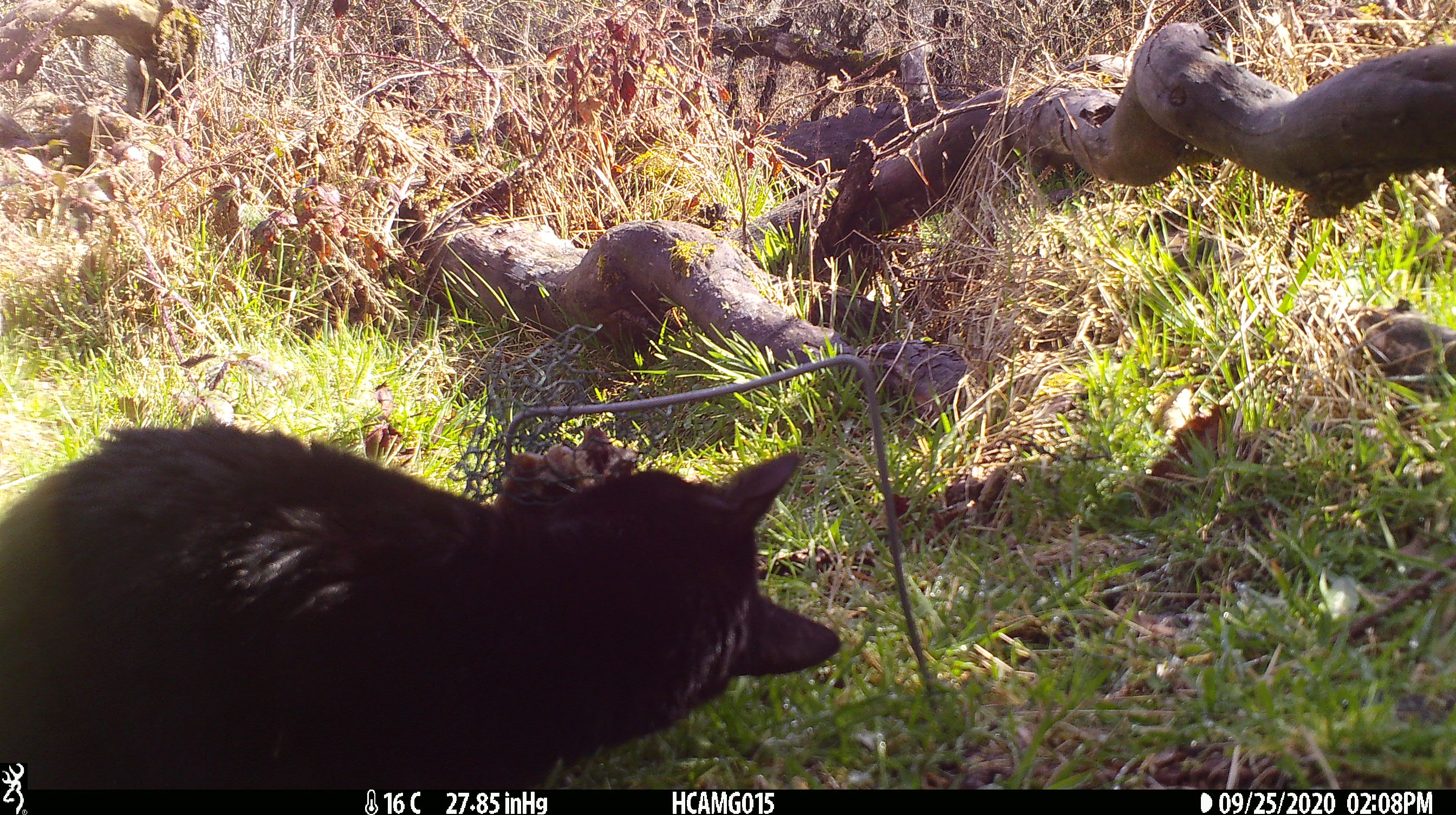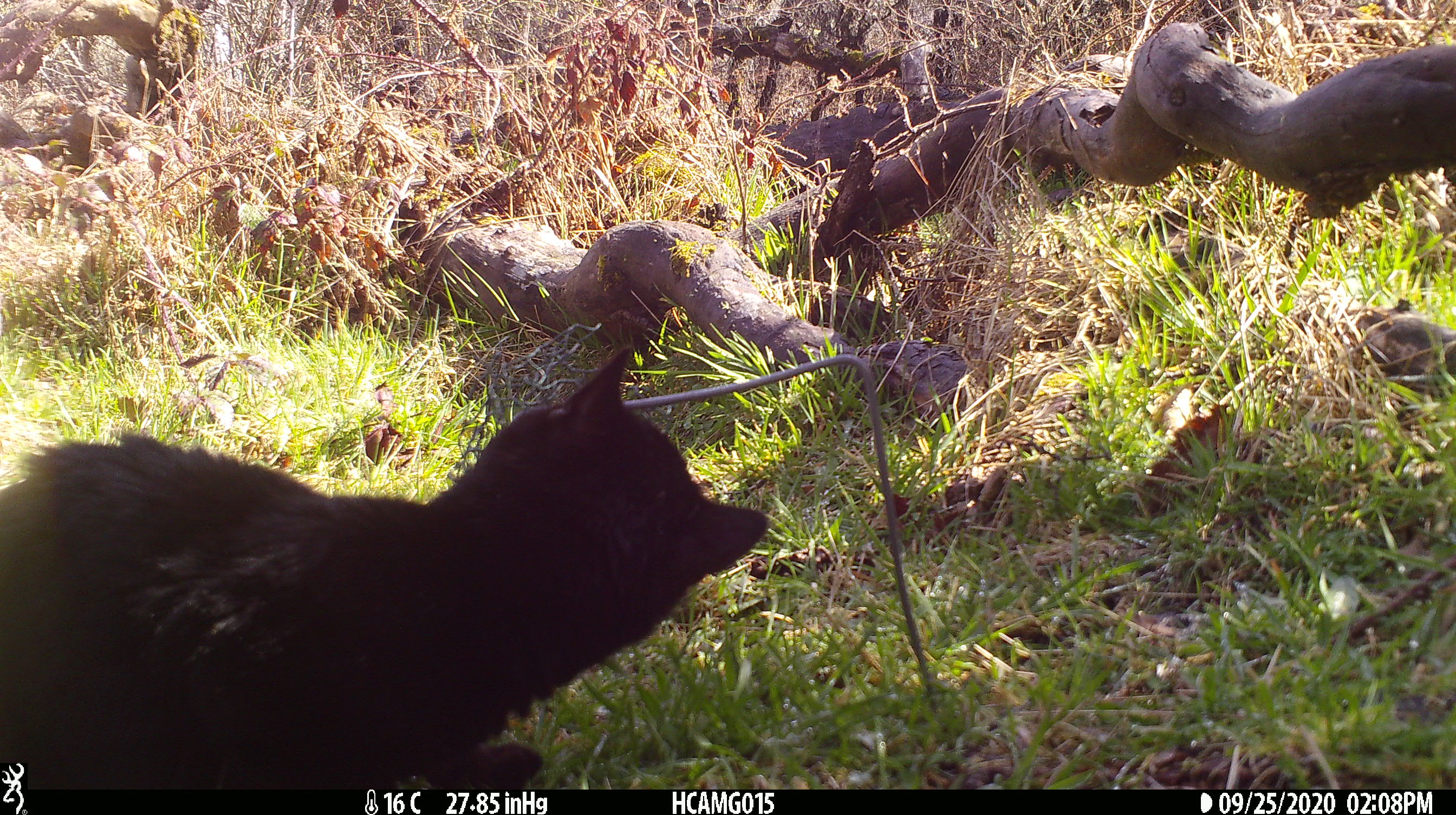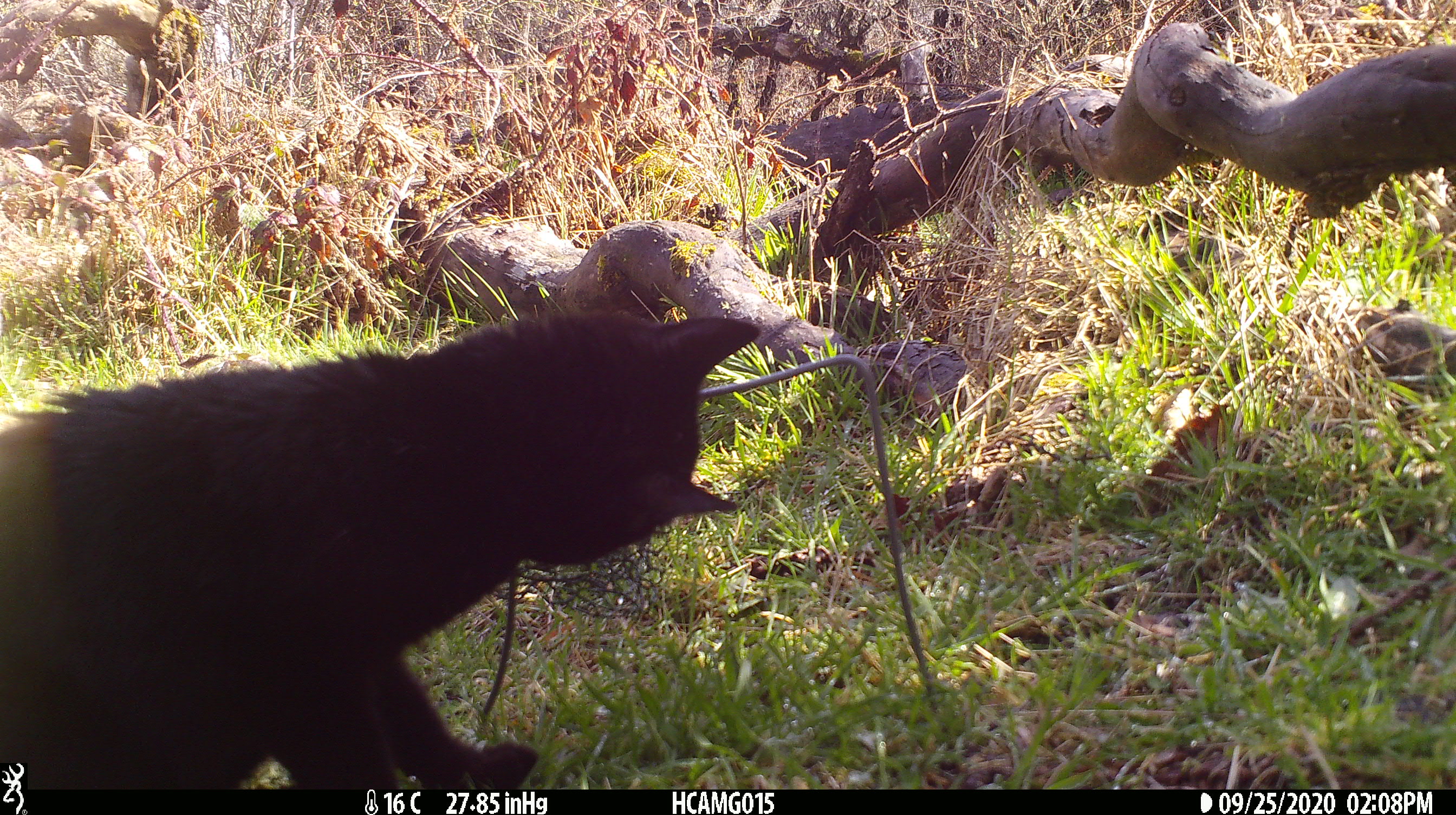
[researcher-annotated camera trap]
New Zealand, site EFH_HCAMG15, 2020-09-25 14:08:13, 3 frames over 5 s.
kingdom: Animalia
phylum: Chordata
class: Mammalia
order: Carnivora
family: Felidae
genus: Felis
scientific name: Felis catus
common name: domestic cat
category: cat